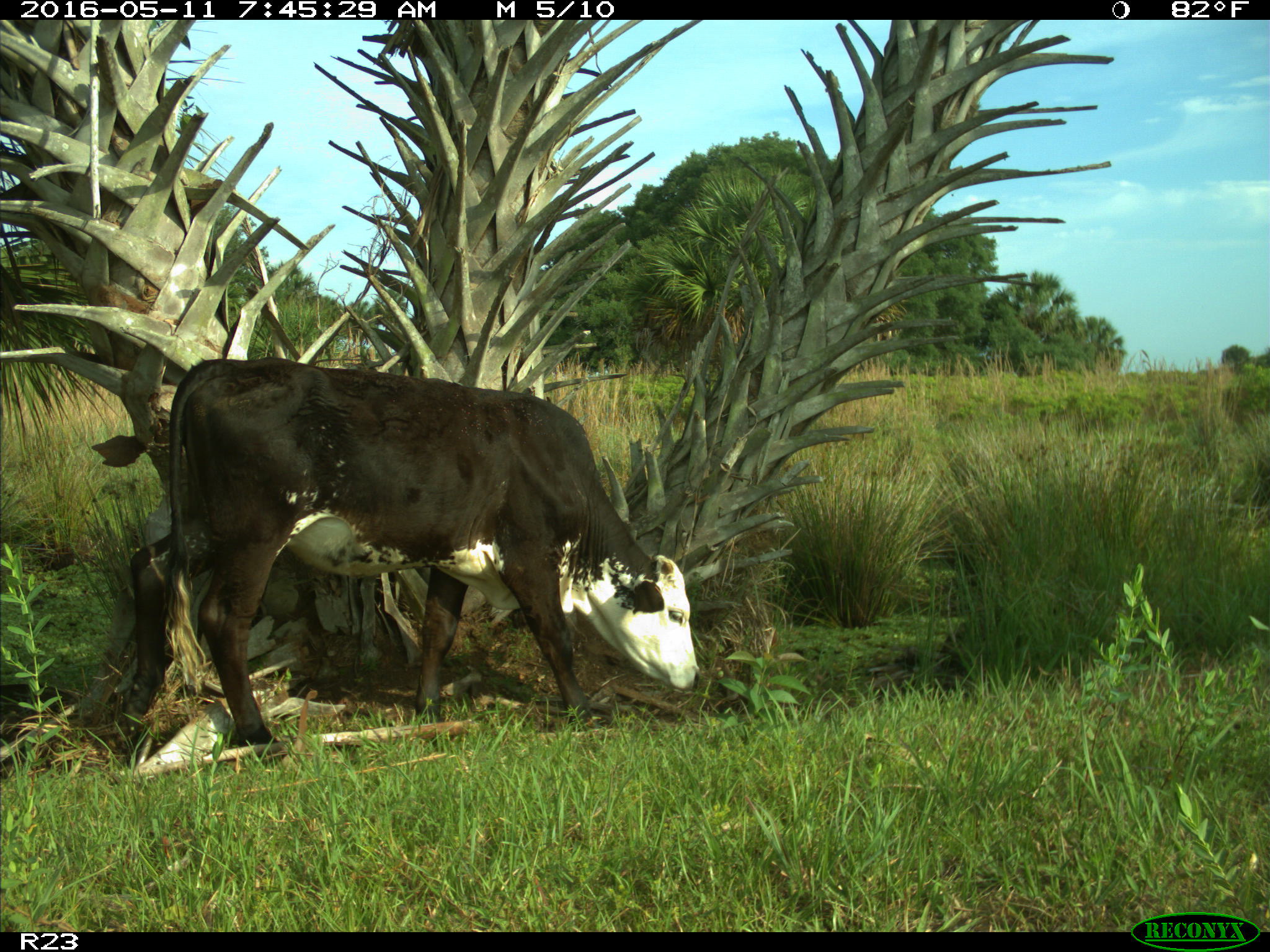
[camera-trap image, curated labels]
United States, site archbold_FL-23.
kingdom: Animalia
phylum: Chordata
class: Mammalia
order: Artiodactyla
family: Bovidae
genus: Bos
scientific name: Bos taurus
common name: domestic cow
Bos taurus (domestic cow).